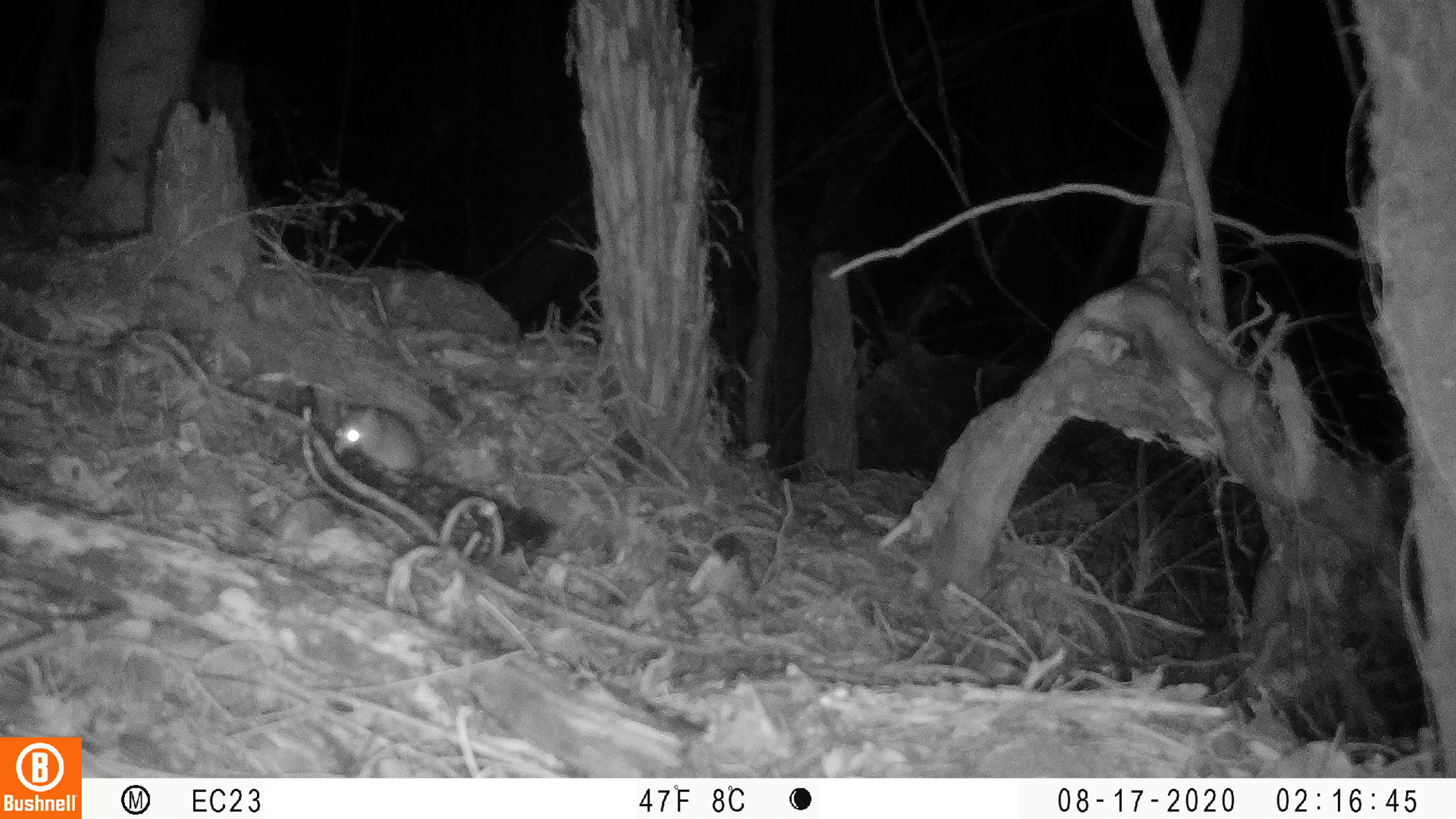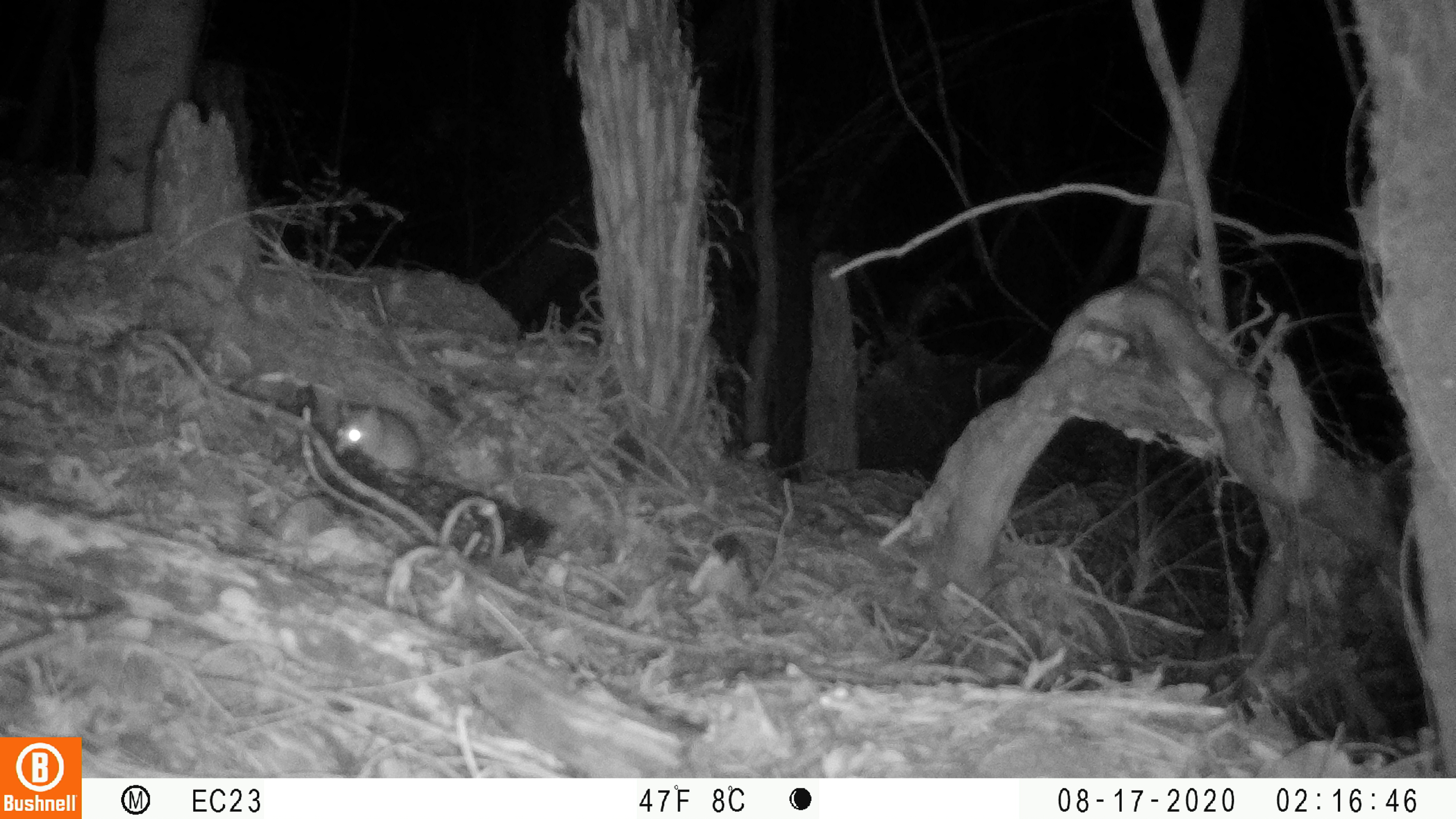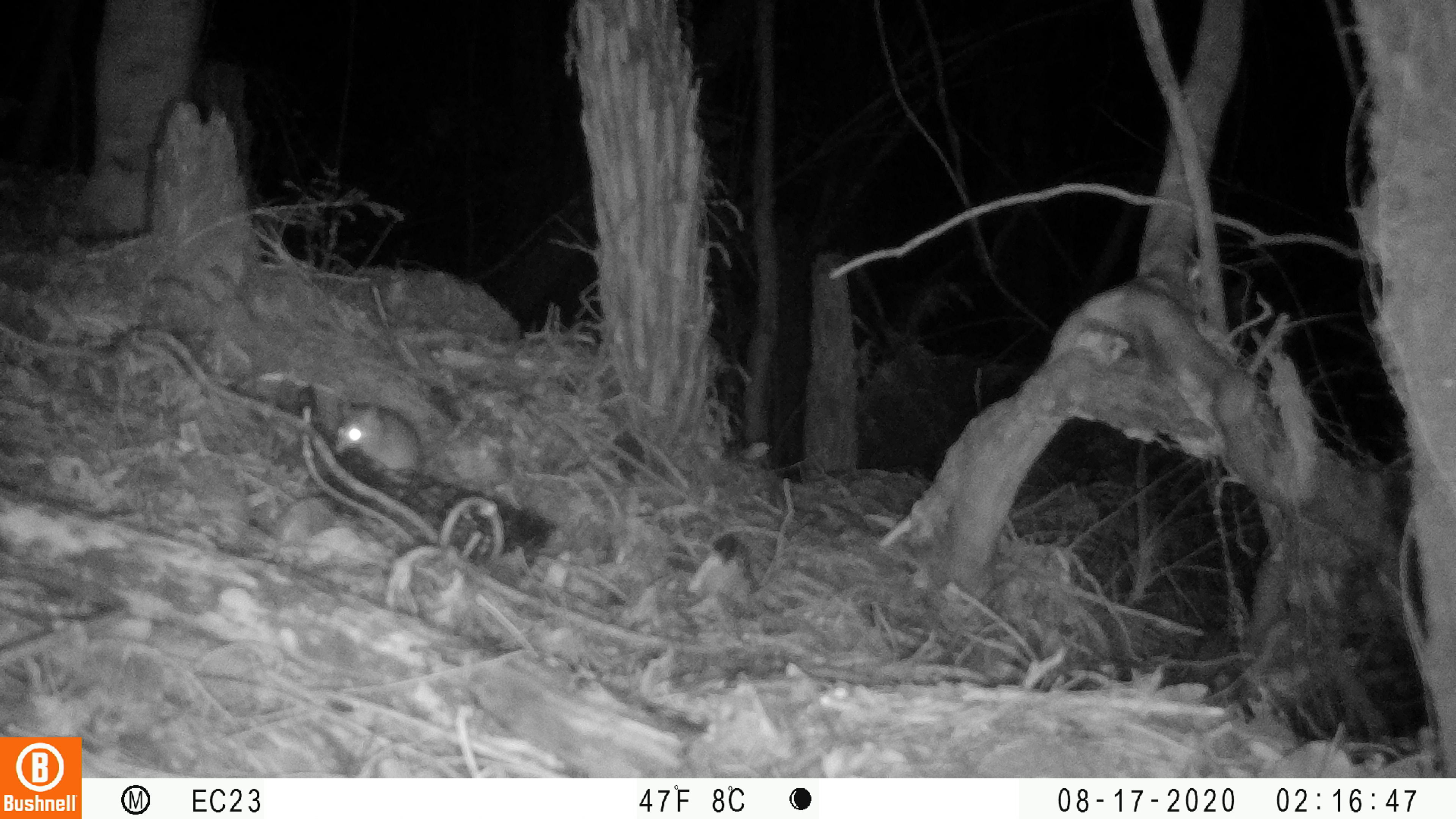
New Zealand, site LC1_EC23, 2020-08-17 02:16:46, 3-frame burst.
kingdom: Animalia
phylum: Chordata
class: Mammalia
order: Rodentia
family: Muridae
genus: Rattus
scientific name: Rattus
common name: rat